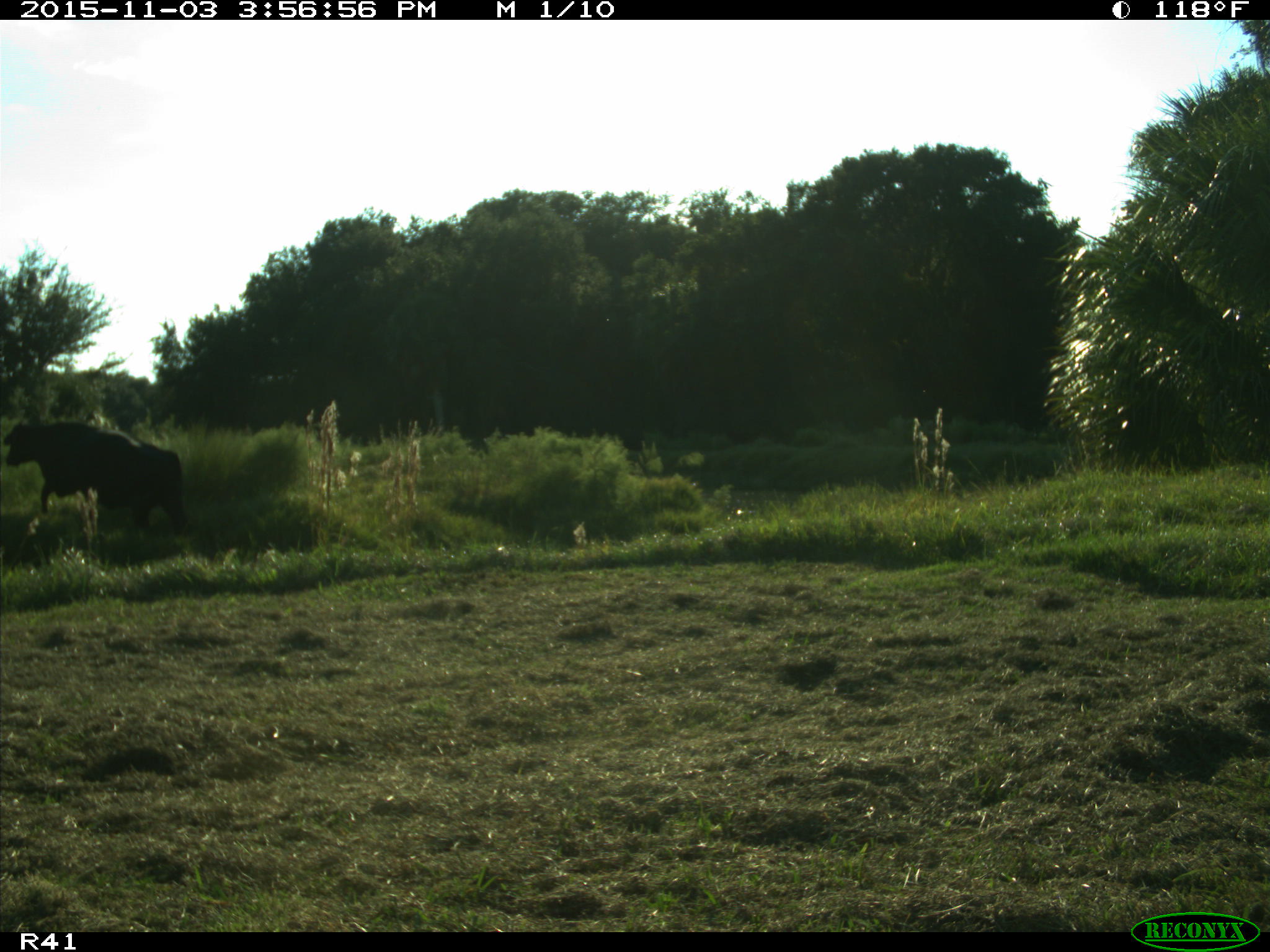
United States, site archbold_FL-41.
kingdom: Animalia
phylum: Chordata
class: Mammalia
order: Artiodactyla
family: Bovidae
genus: Bos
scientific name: Bos taurus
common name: domestic cow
Bos taurus (domestic cow).